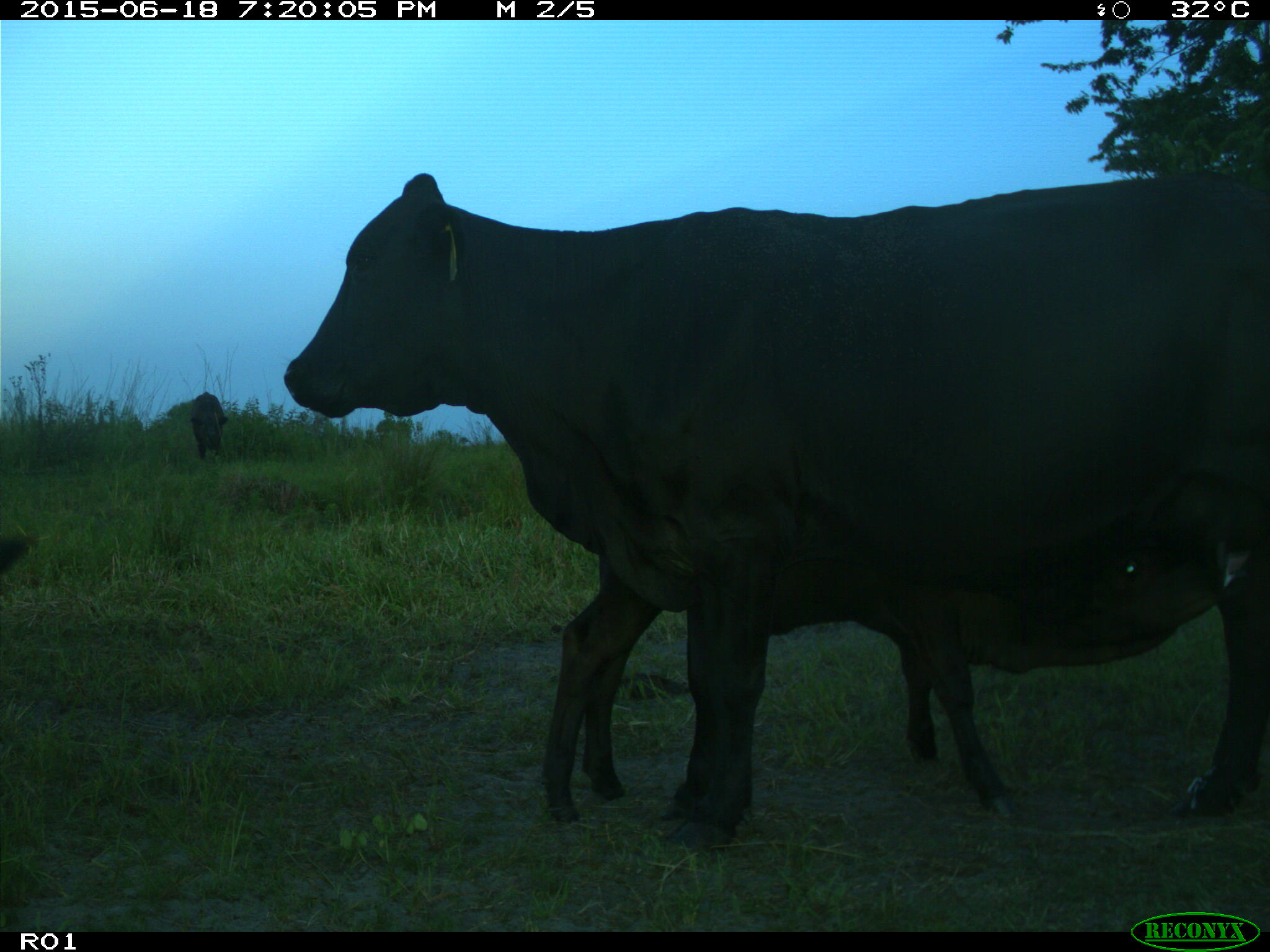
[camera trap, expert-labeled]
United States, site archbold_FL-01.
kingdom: Animalia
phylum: Chordata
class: Mammalia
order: Artiodactyla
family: Bovidae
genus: Bos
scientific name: Bos taurus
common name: domestic cow